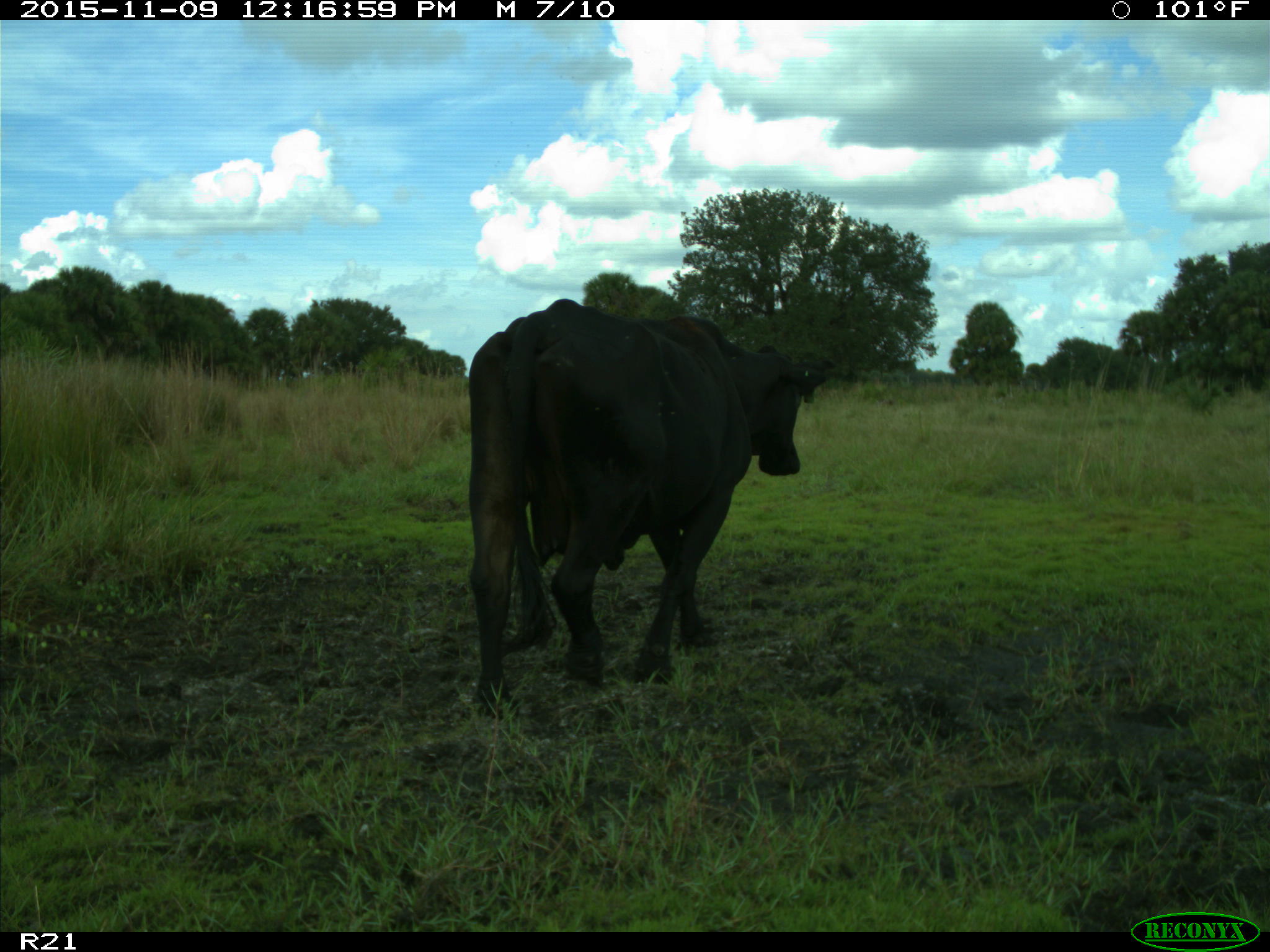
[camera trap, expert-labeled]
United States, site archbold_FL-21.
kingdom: Animalia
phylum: Chordata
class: Mammalia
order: Artiodactyla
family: Bovidae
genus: Bos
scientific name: Bos taurus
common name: domestic cow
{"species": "Bos taurus (domestic cow)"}